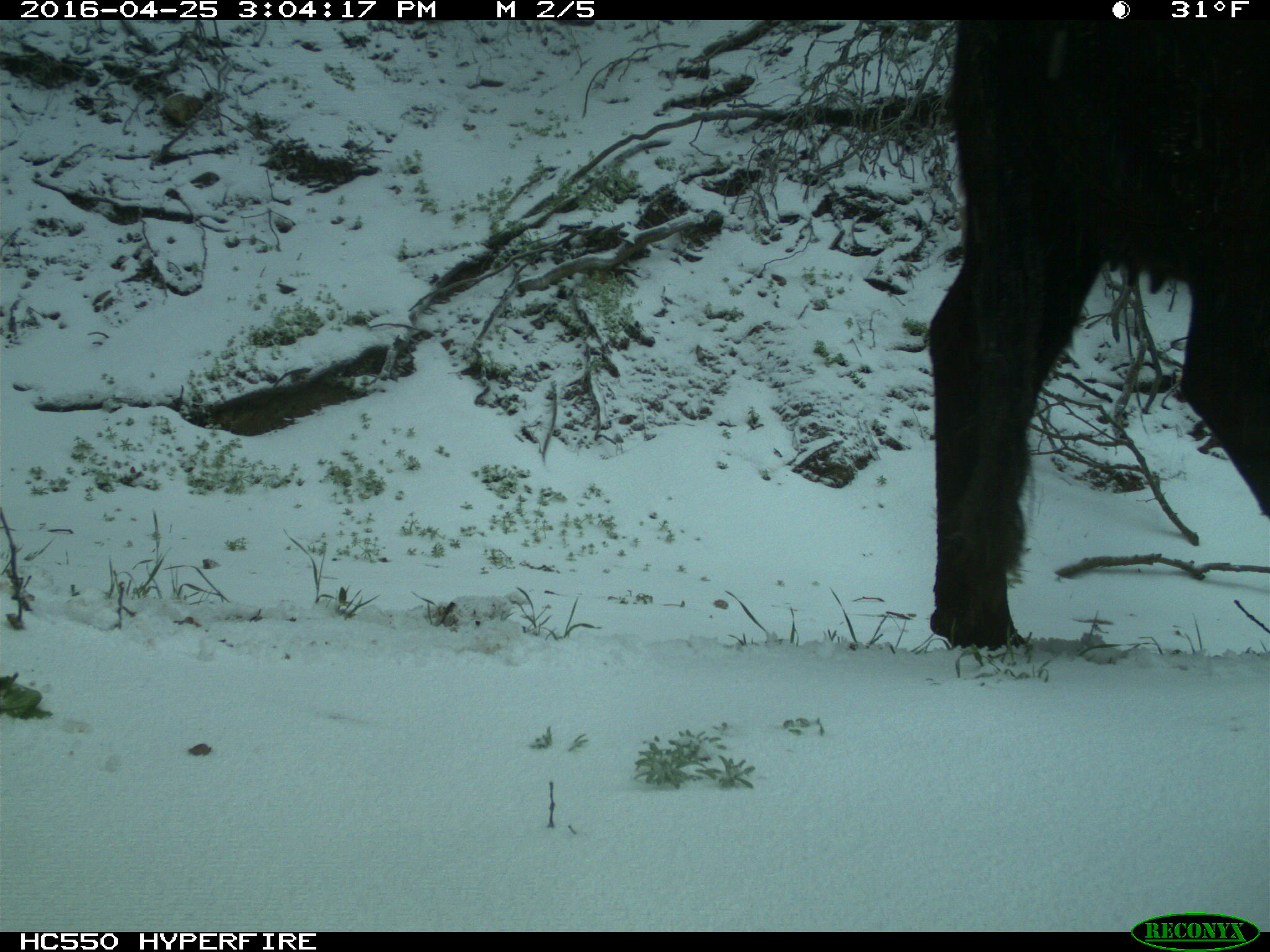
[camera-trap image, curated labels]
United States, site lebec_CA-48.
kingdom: Animalia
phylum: Chordata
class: Mammalia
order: Artiodactyla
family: Bovidae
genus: Bos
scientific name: Bos taurus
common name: domestic cow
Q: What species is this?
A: Bos taurus (domestic cow).